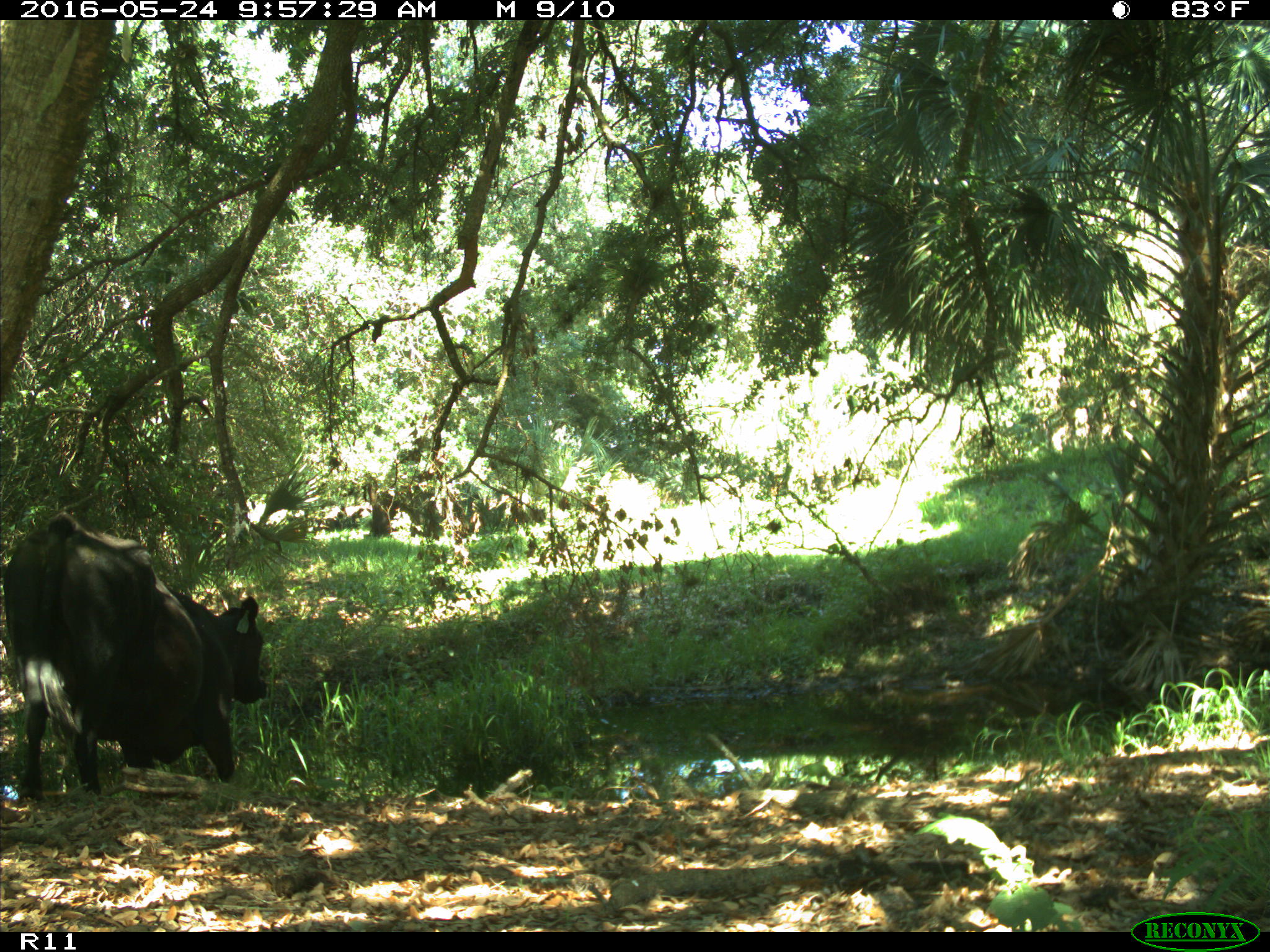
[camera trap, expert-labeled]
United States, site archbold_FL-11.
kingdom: Animalia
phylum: Chordata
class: Mammalia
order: Artiodactyla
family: Bovidae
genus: Bos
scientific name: Bos taurus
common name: domestic cow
Bos taurus (domestic cow).